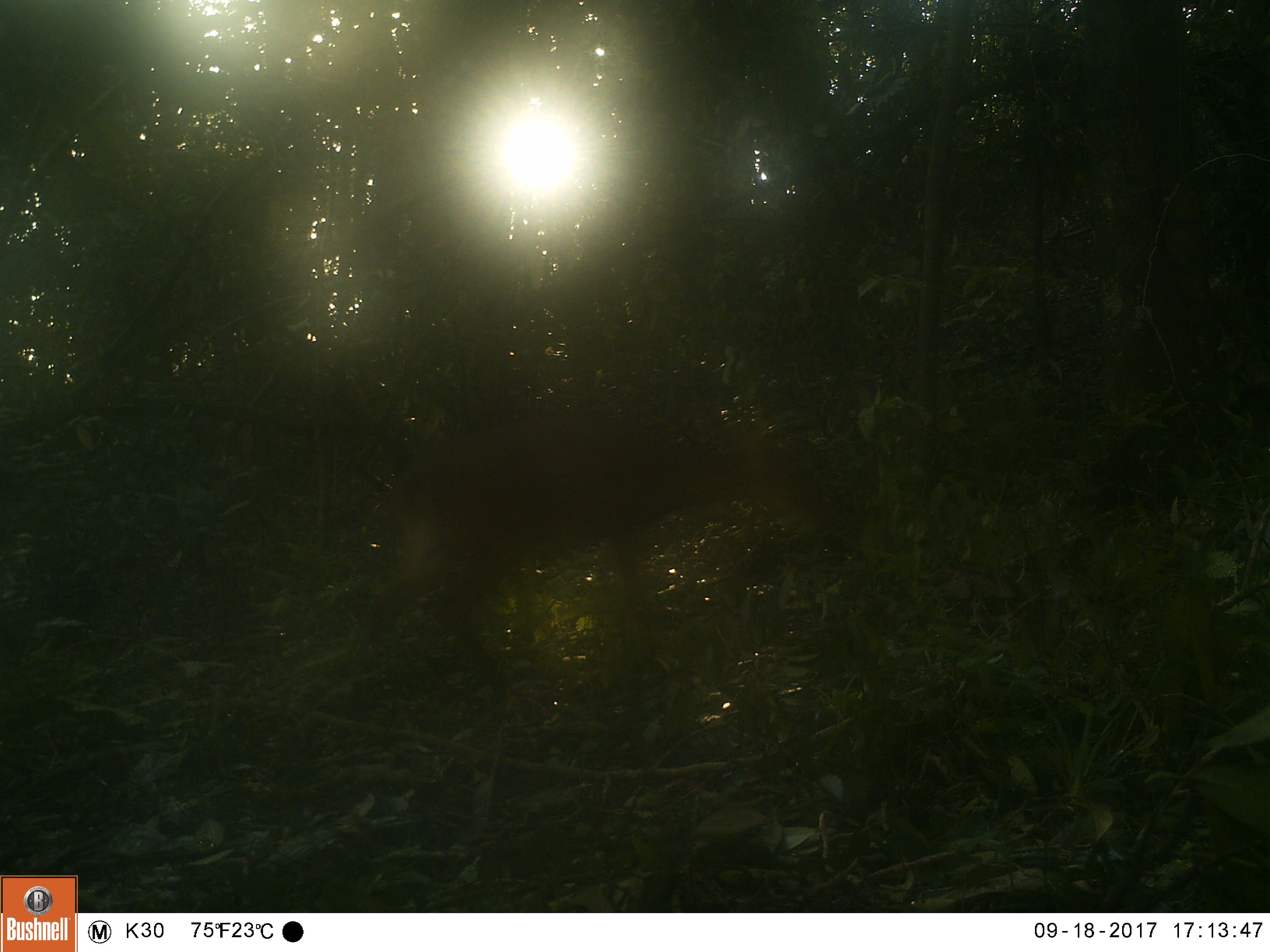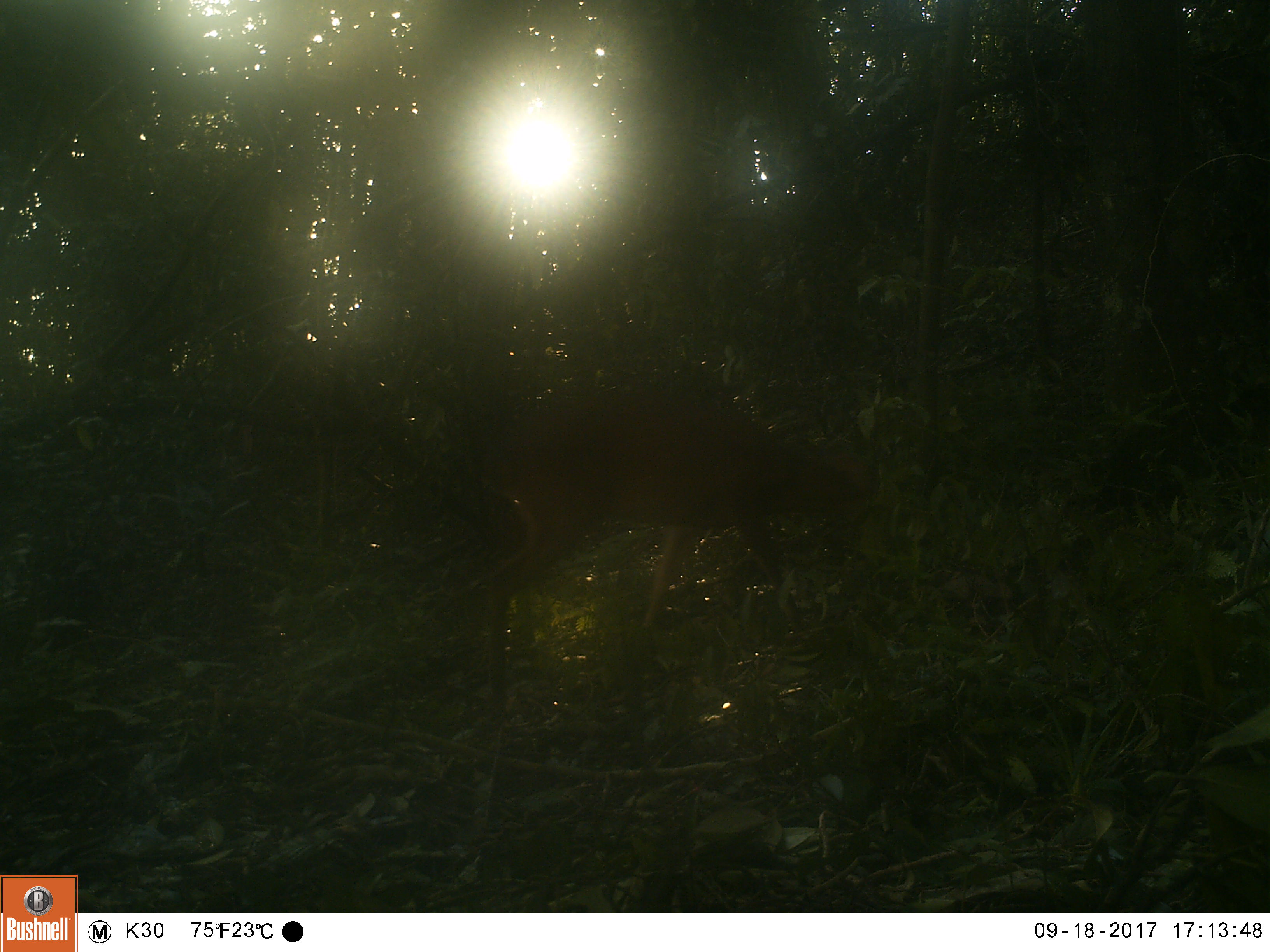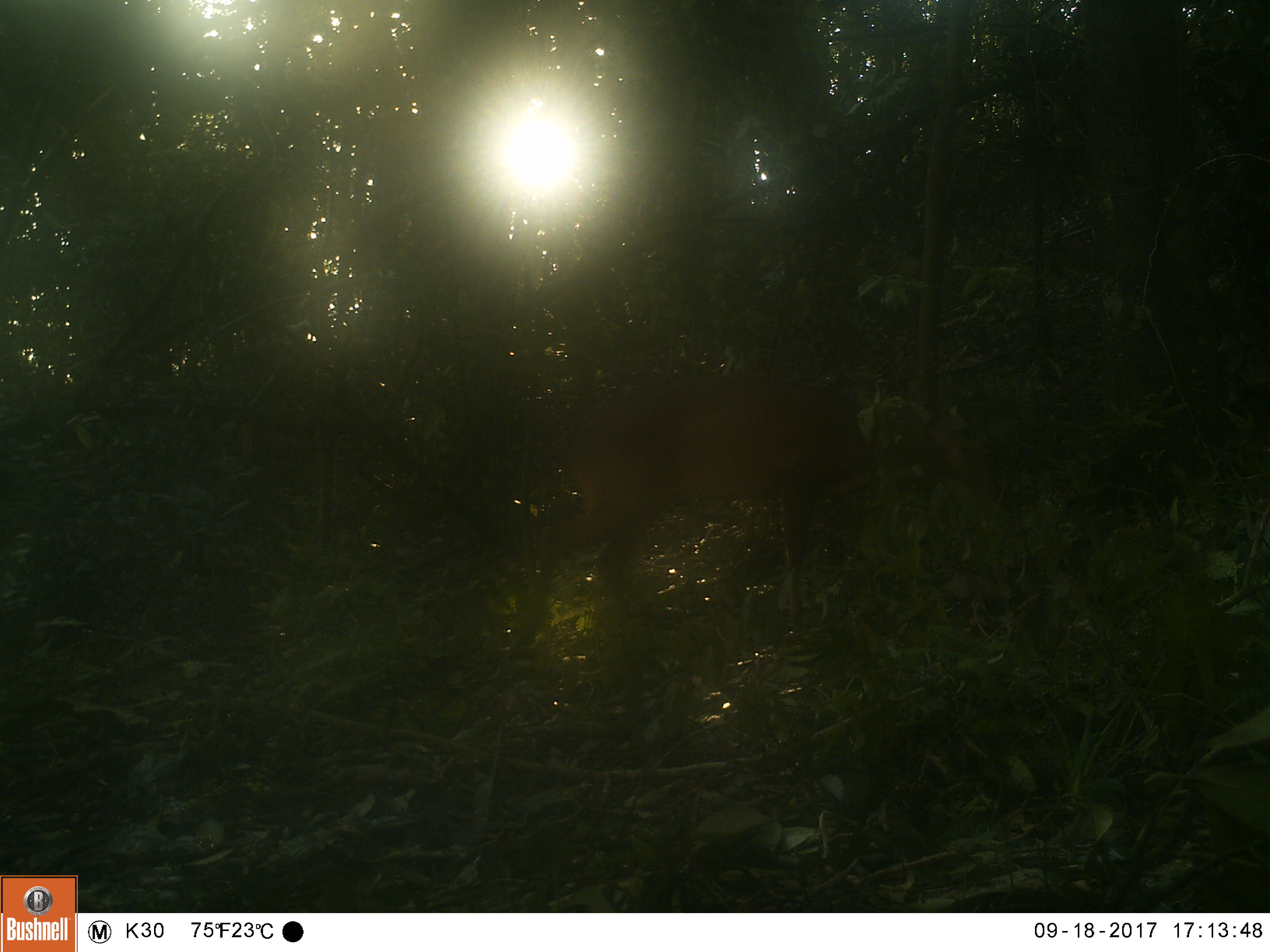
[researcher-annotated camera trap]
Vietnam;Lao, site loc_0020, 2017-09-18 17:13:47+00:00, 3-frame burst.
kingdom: Animalia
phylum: Chordata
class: Mammalia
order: Artiodactyla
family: Cervidae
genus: Muntiacus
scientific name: Muntiacus vuquangensis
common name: large-antlered muntjac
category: large antlered muntjac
Large antlered muntjac (large-antlered muntjac) (Muntiacus vuquangensis). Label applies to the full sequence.